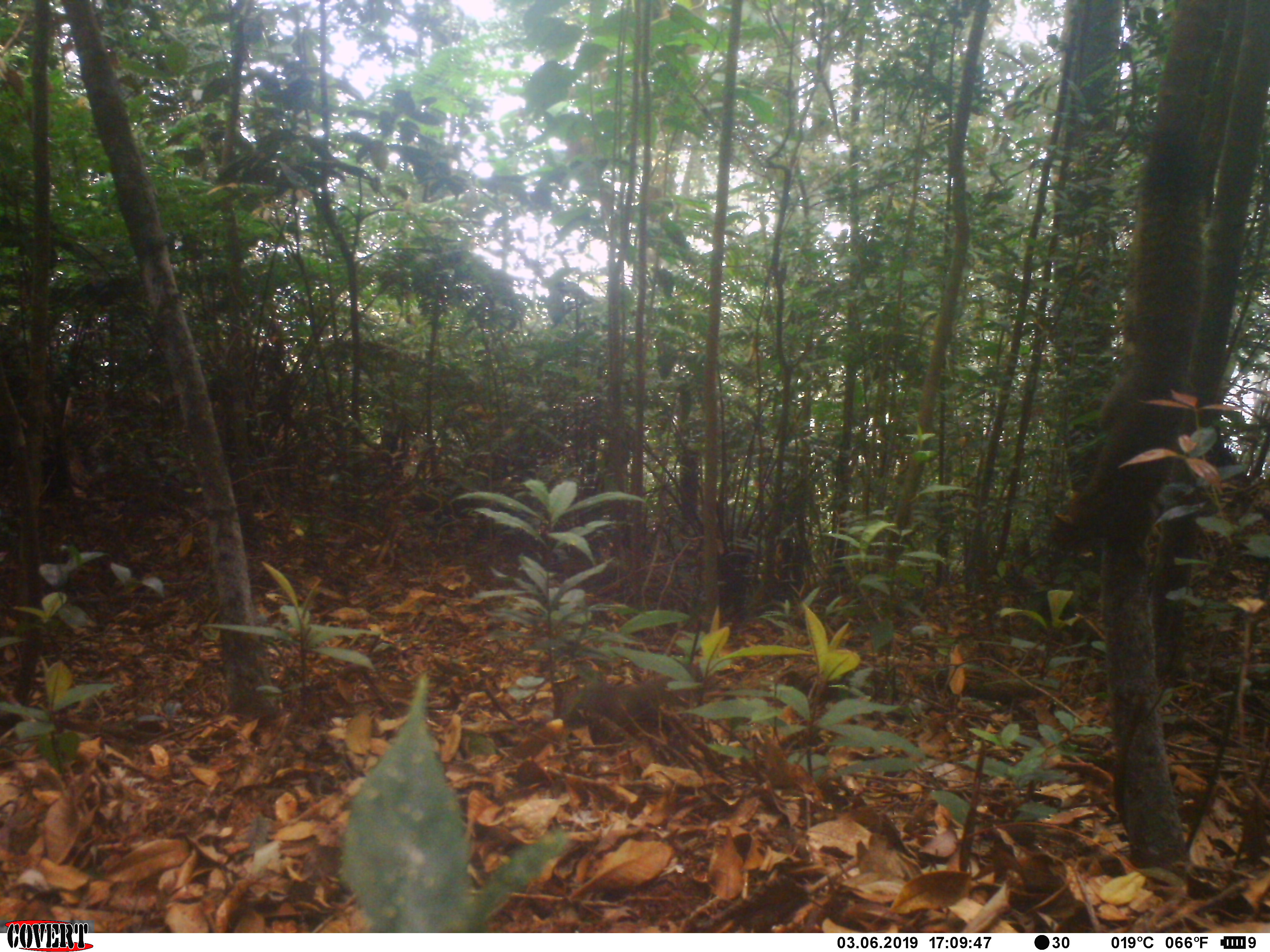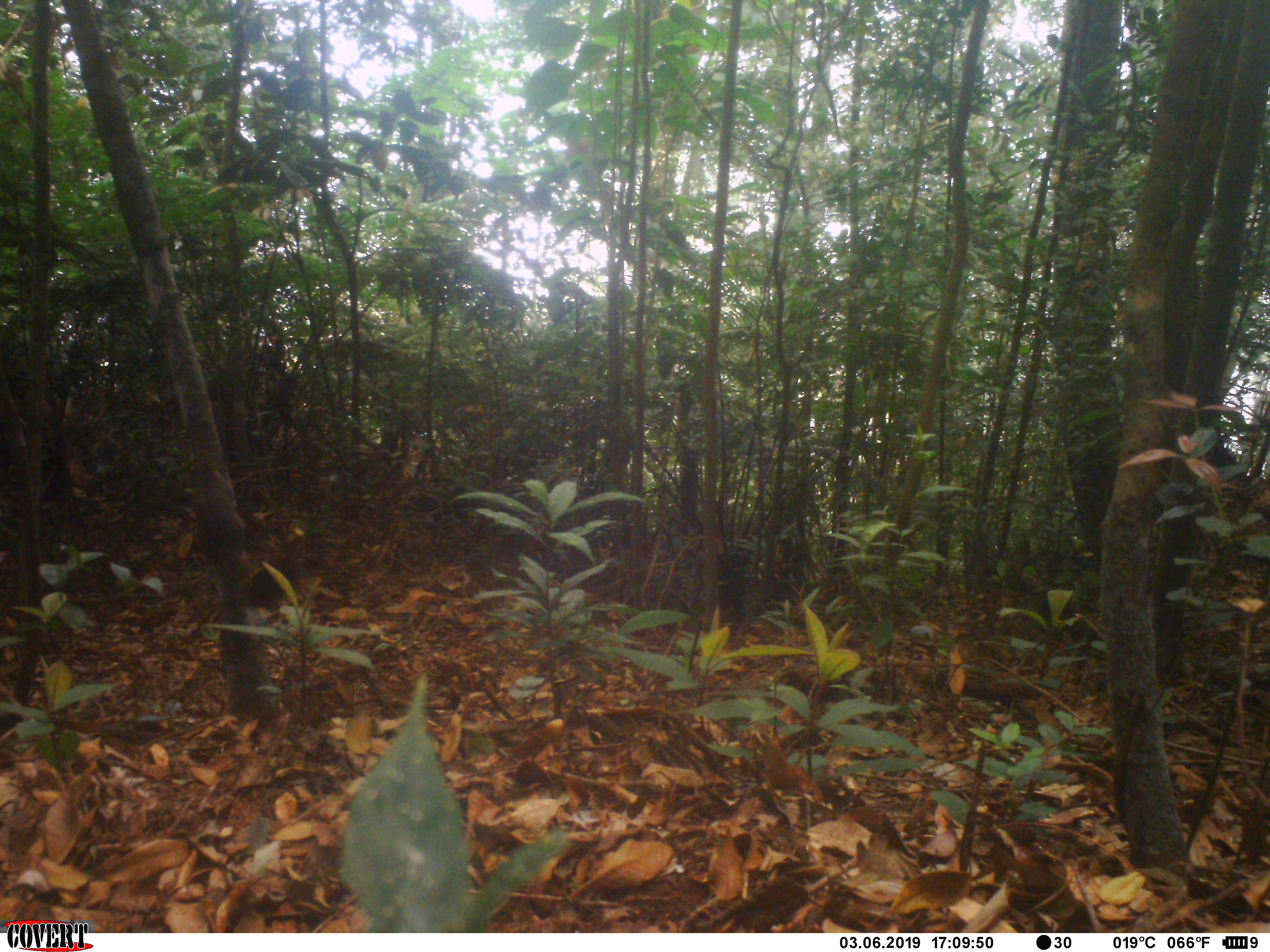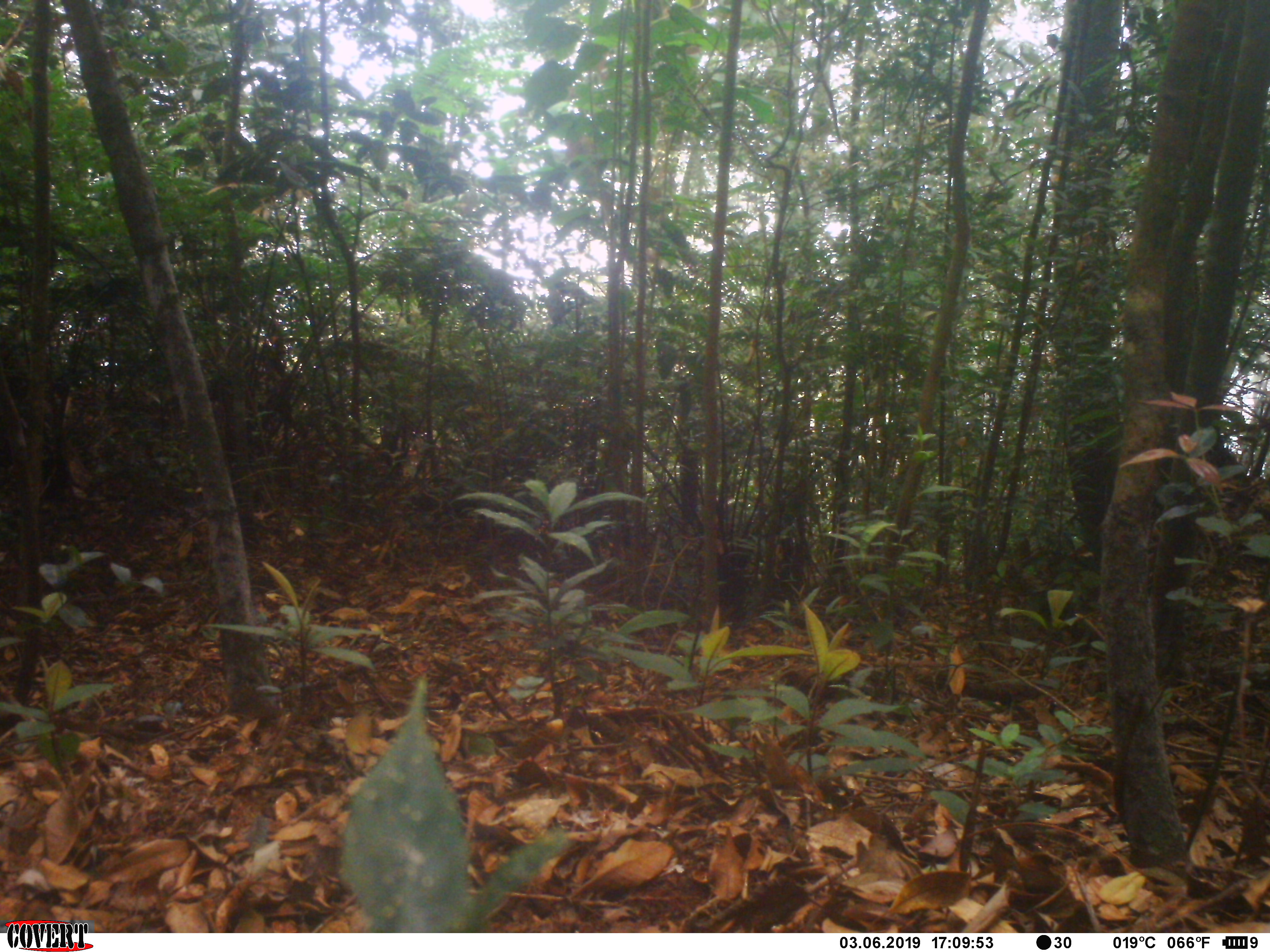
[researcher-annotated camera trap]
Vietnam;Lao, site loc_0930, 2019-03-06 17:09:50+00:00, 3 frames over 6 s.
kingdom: Animalia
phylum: Chordata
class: Mammalia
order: Rodentia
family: Sciuridae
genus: Sciurus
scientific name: Sciurus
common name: squirrel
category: unidentified squirrel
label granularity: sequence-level